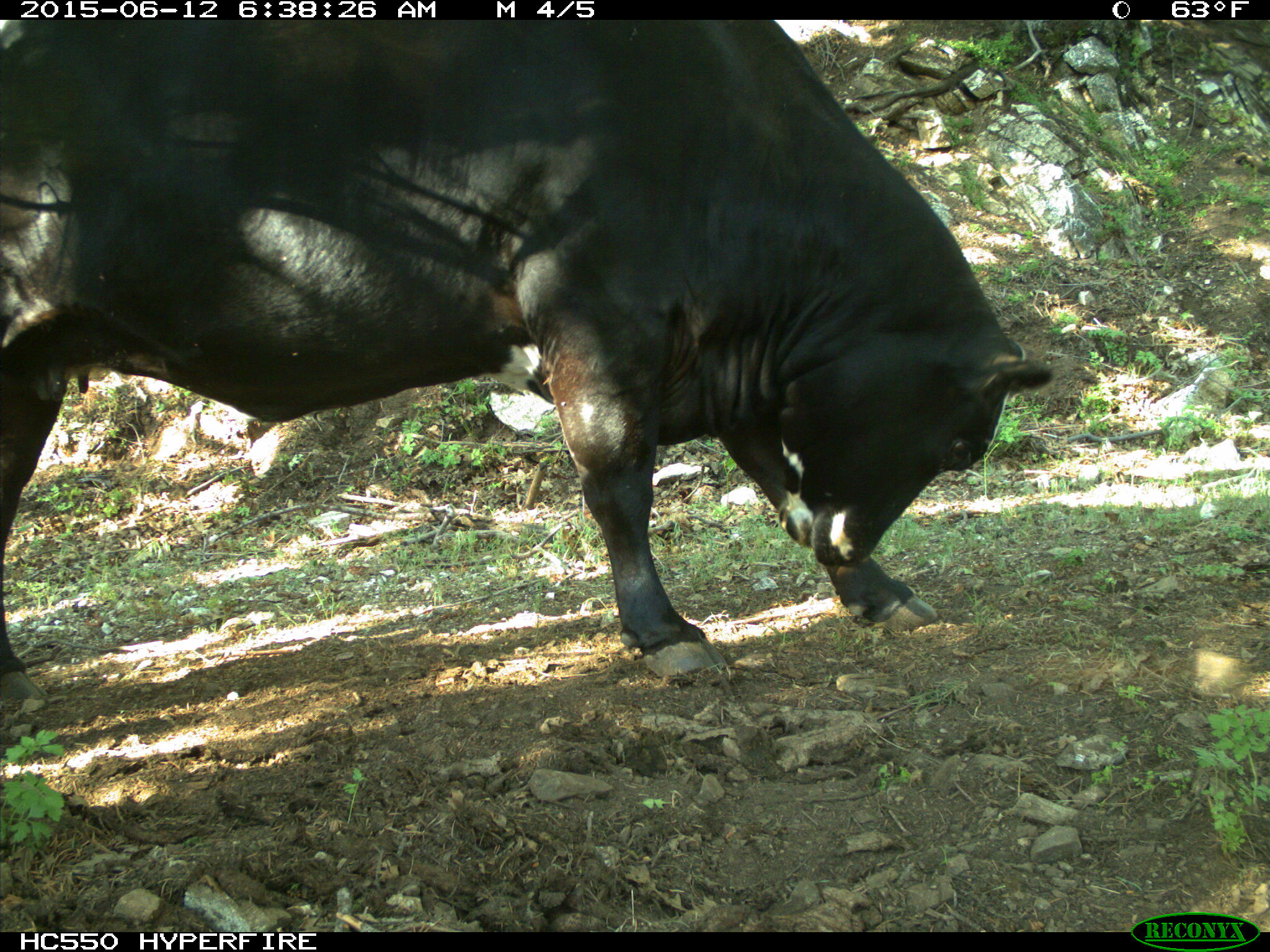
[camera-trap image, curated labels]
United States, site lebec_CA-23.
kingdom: Animalia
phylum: Chordata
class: Mammalia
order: Artiodactyla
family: Bovidae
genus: Bos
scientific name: Bos taurus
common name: domestic cow